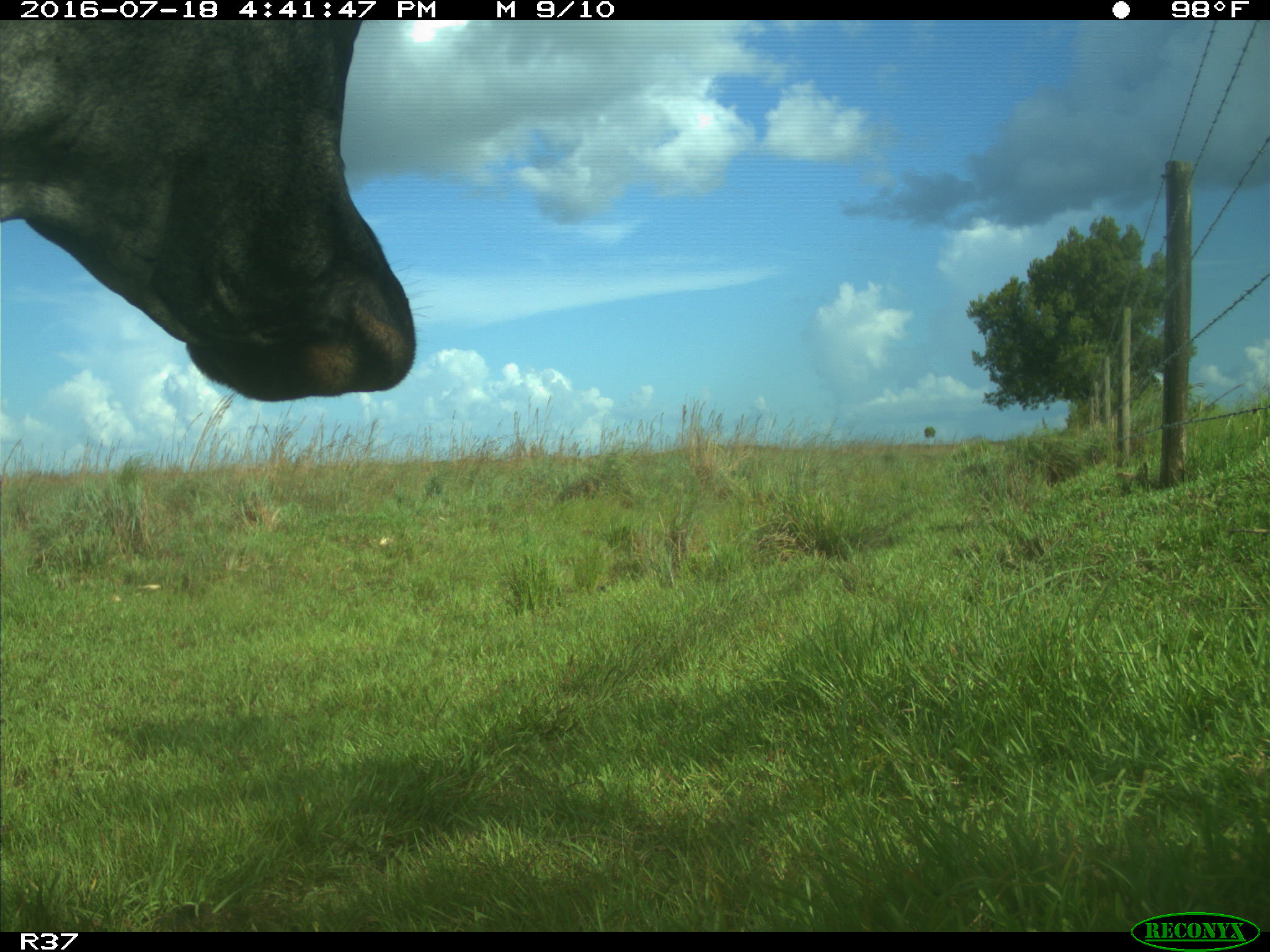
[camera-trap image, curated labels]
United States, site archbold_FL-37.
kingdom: Animalia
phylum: Chordata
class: Mammalia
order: Artiodactyla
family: Bovidae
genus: Bos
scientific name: Bos taurus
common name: domestic cow